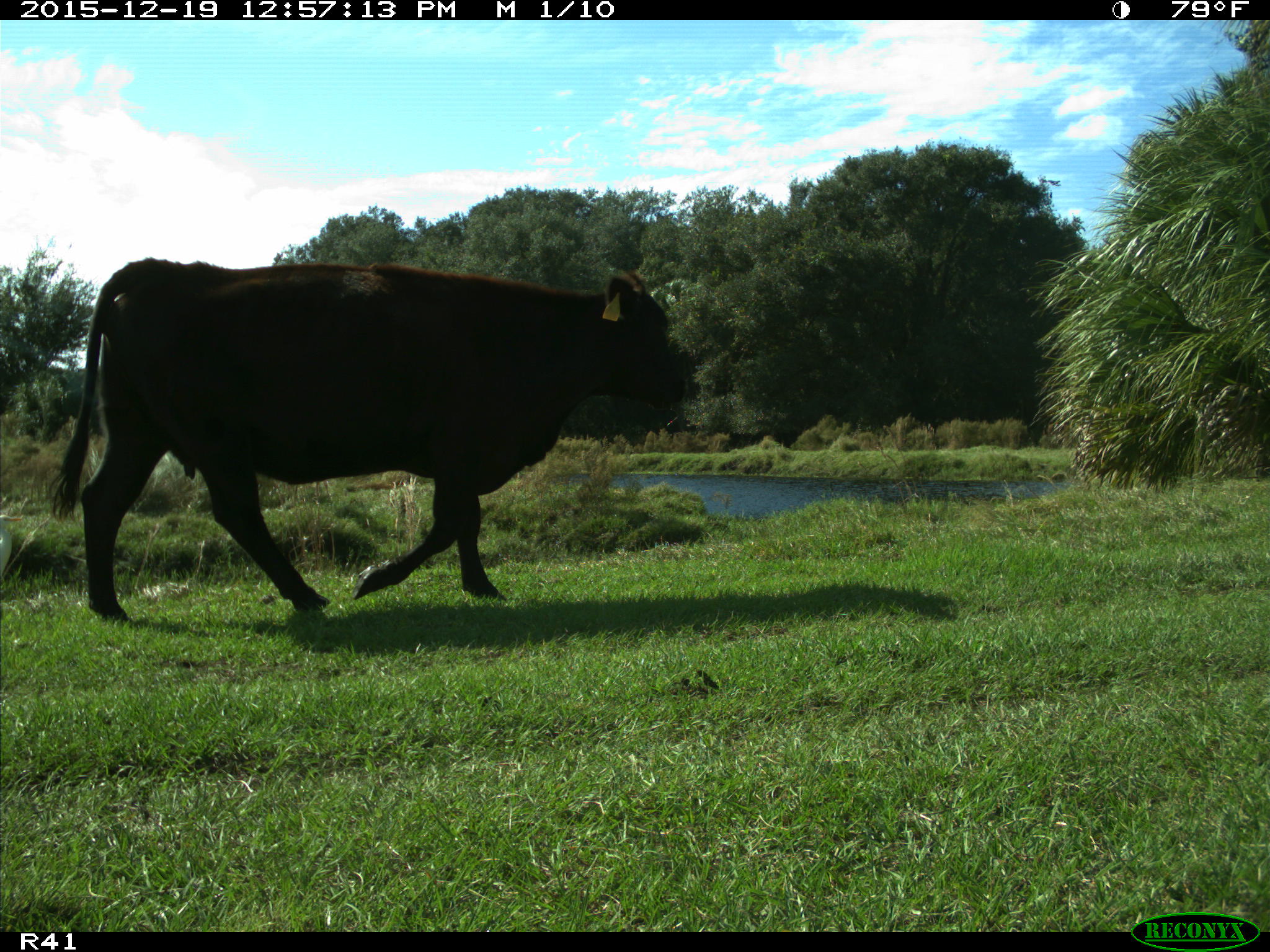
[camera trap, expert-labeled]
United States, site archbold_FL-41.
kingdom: Animalia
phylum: Chordata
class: Mammalia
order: Artiodactyla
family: Bovidae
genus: Bos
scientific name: Bos taurus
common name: domestic cow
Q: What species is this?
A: Bos taurus (domestic cow).